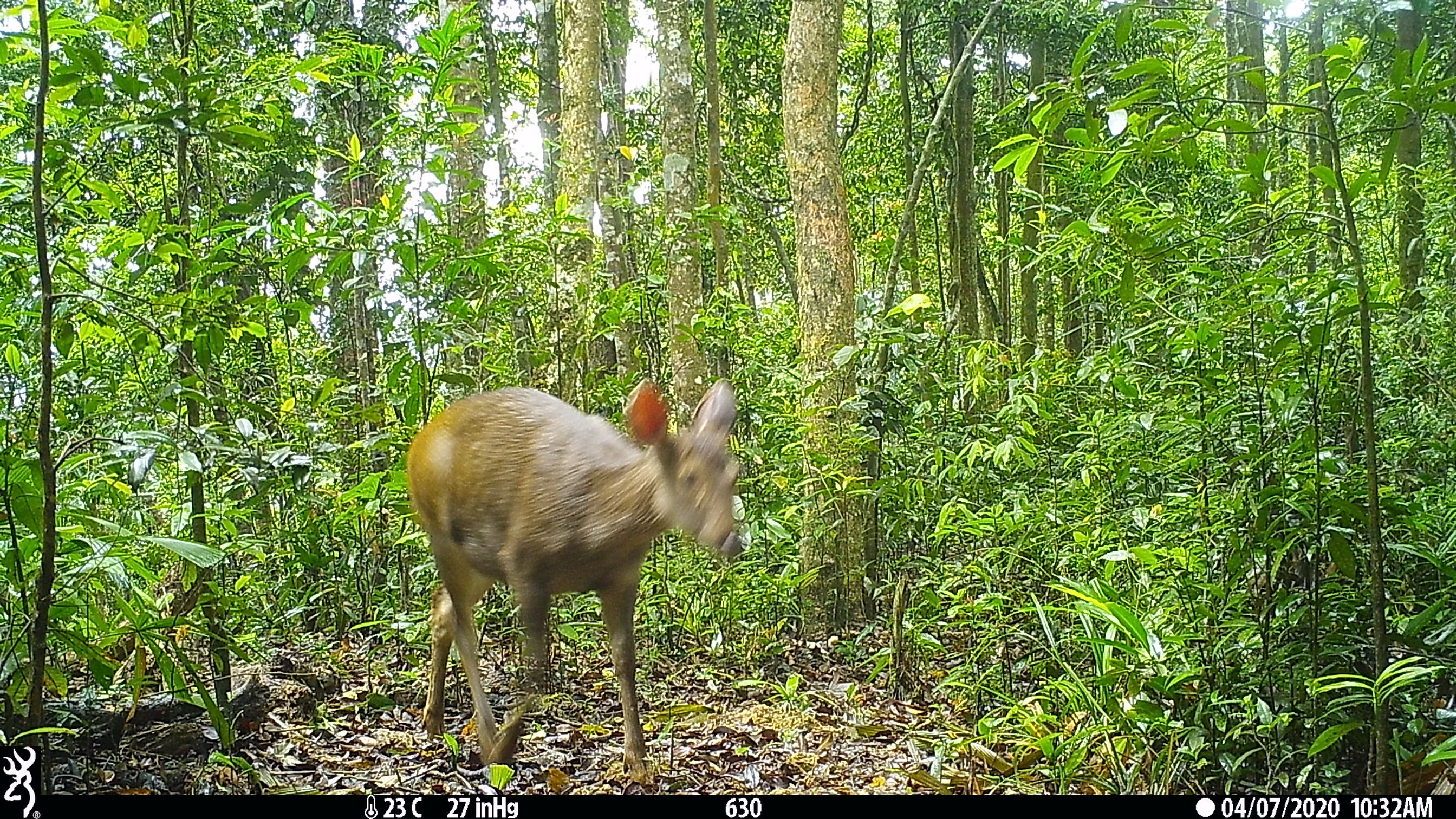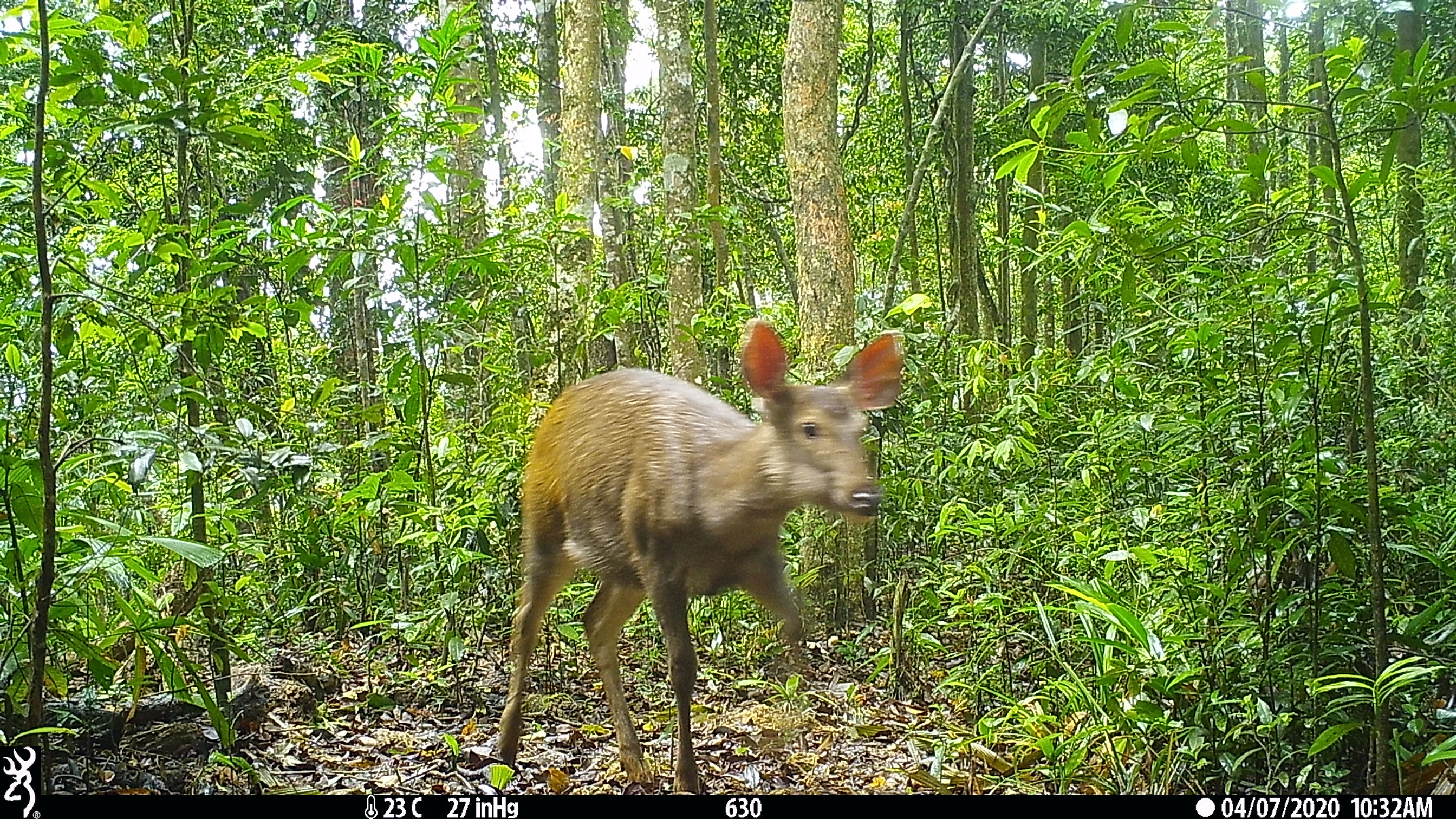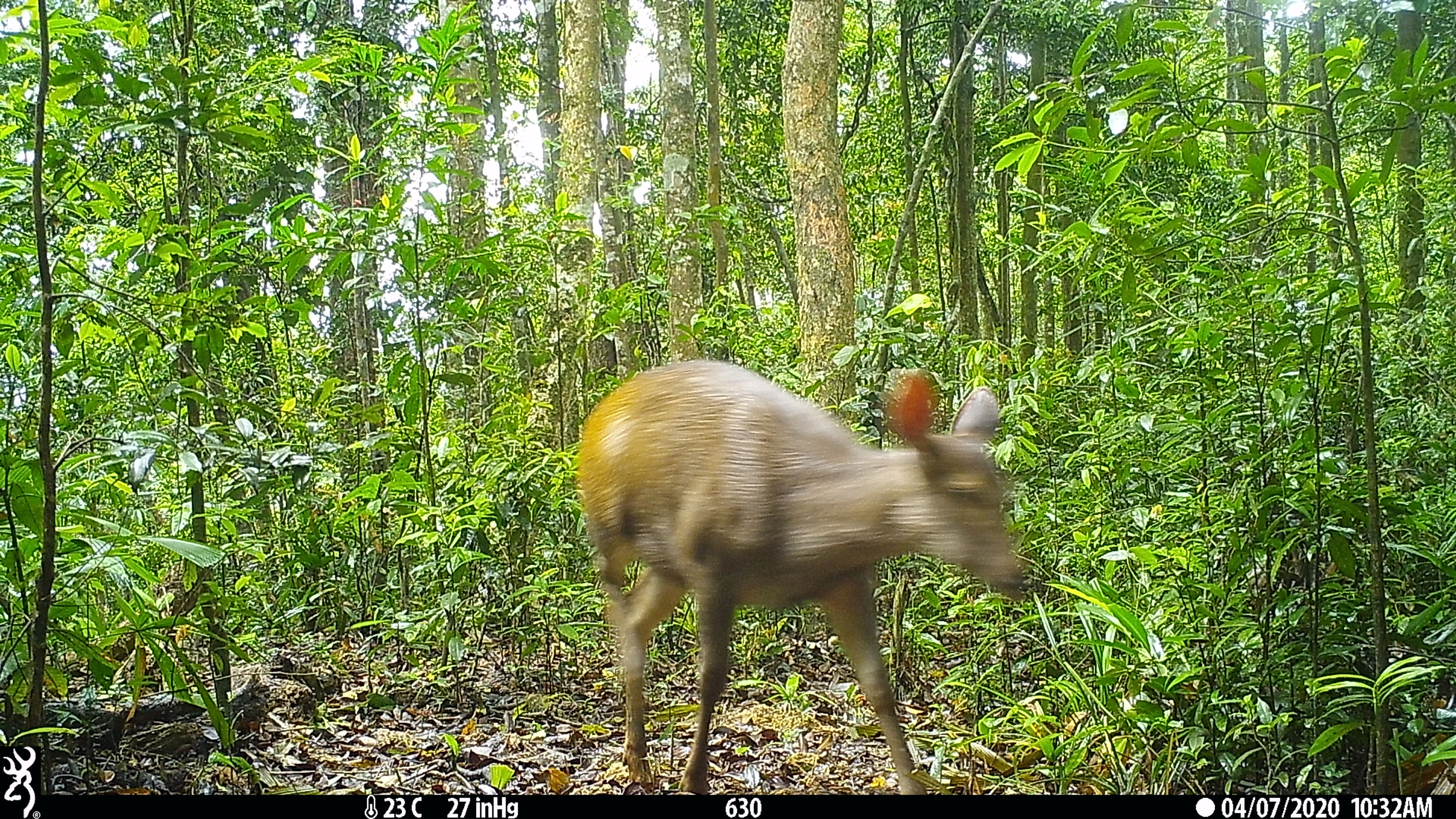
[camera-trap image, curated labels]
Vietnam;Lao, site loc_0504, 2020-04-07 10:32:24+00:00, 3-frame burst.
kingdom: Animalia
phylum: Chordata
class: Mammalia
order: Artiodactyla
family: Cervidae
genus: Rusa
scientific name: Rusa unicolor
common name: sambar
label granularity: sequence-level